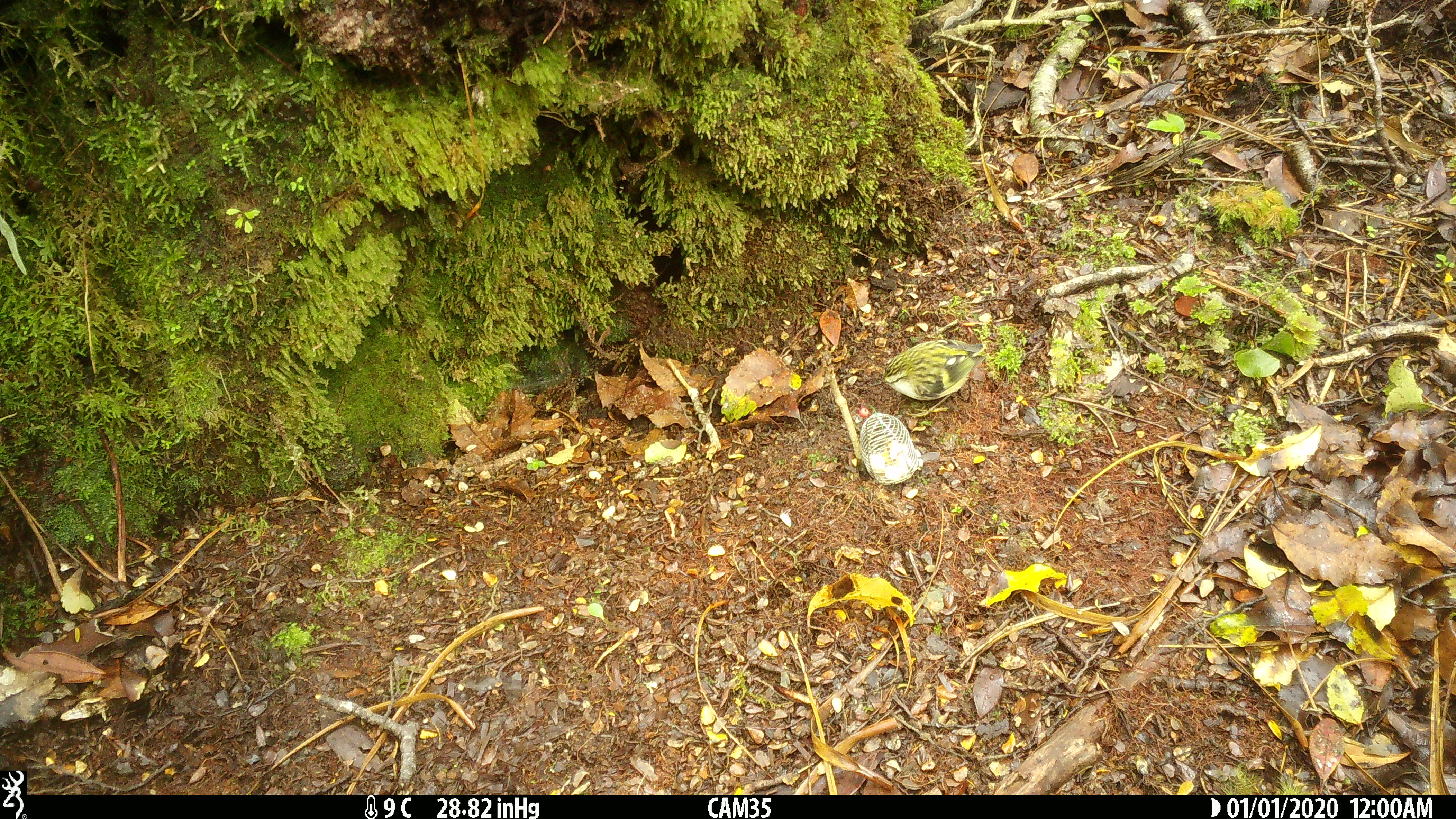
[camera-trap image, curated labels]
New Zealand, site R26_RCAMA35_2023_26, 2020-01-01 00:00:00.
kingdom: Animalia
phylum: Chordata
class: Aves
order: Passeriformes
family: Acanthisittidae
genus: Acanthisitta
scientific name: Acanthisitta chloris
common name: rifleman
Rifleman (Acanthisitta chloris).